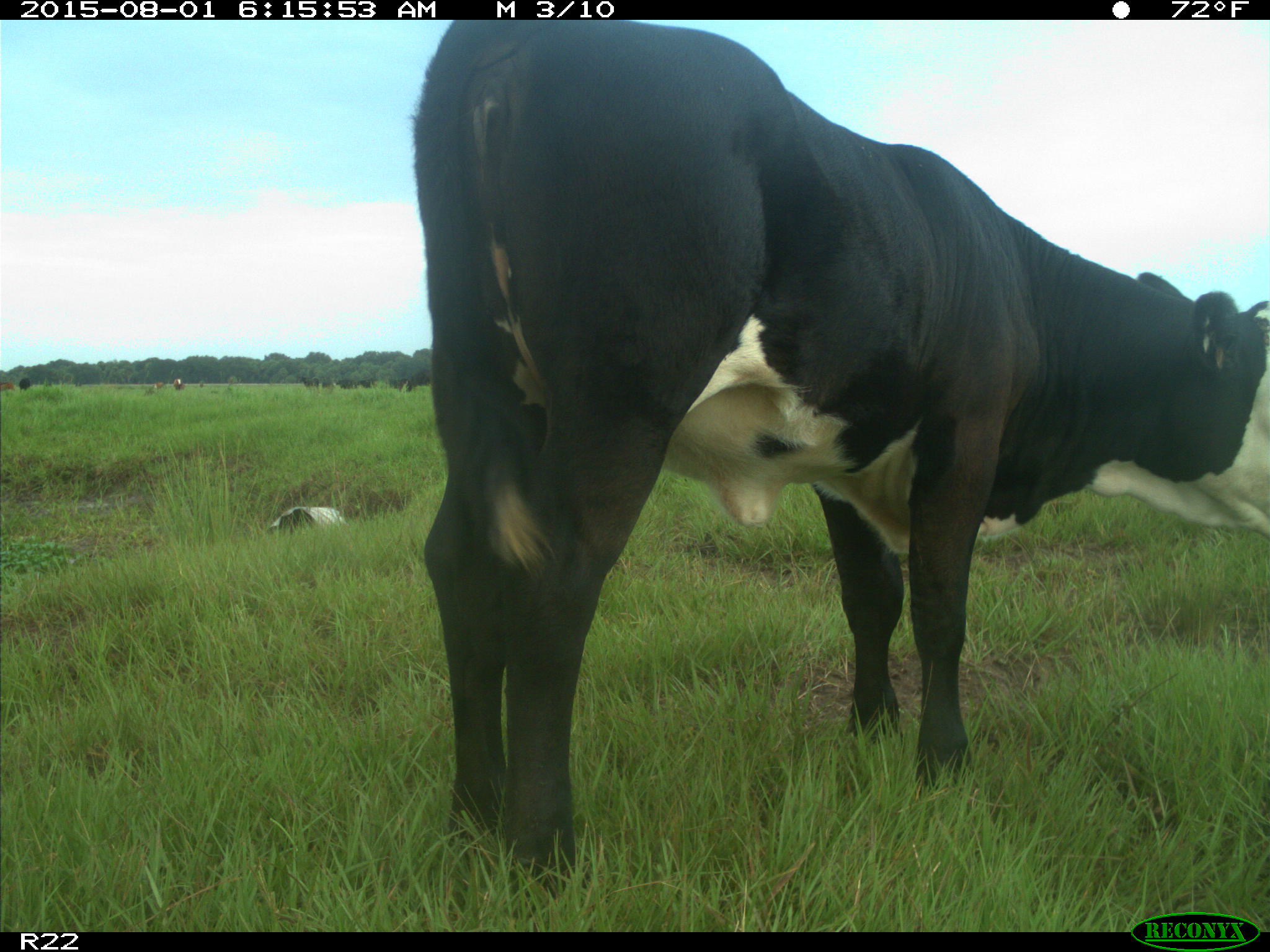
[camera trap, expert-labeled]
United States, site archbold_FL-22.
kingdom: Animalia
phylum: Chordata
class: Mammalia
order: Artiodactyla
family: Bovidae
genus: Bos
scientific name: Bos taurus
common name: domestic cow